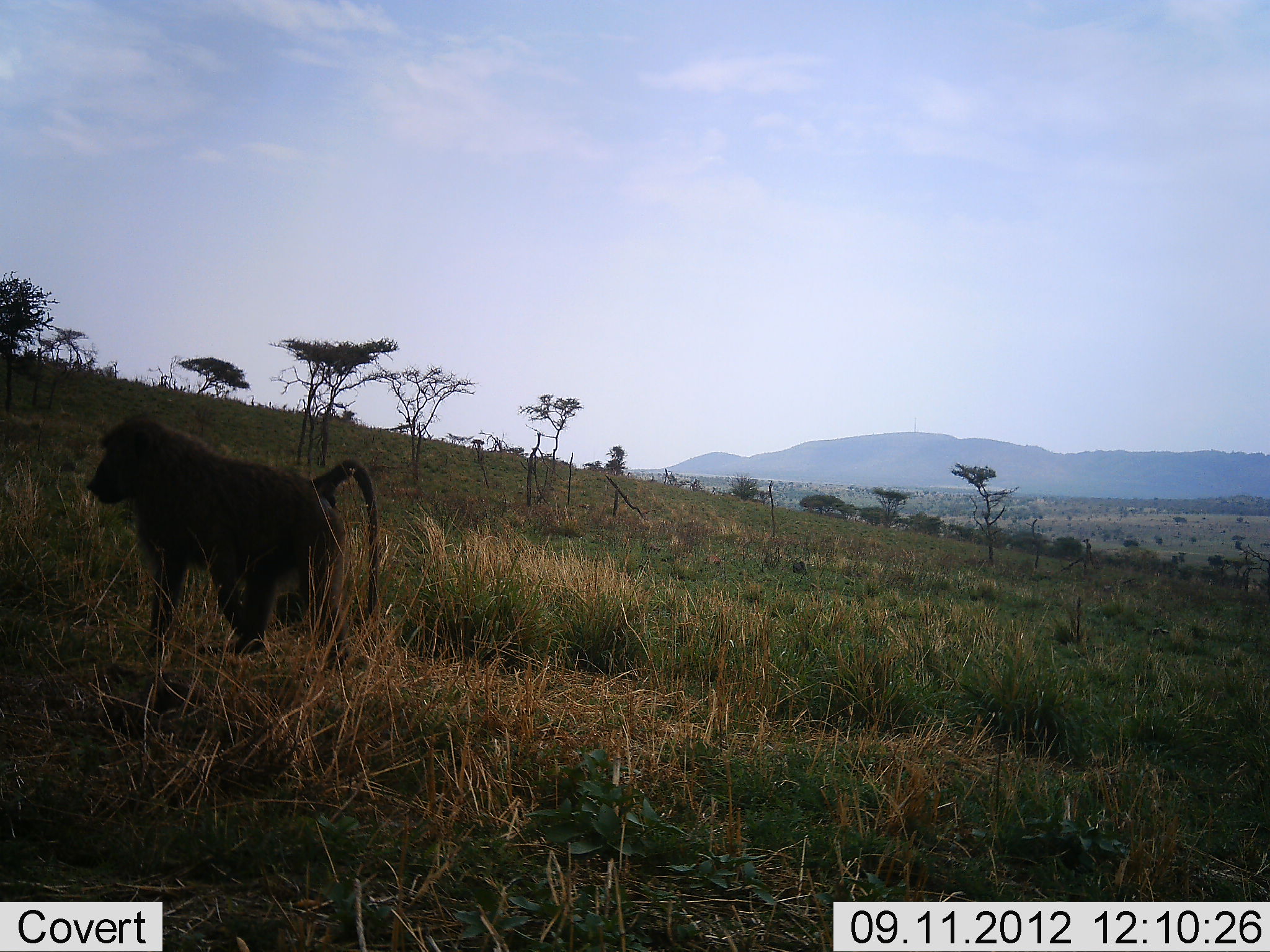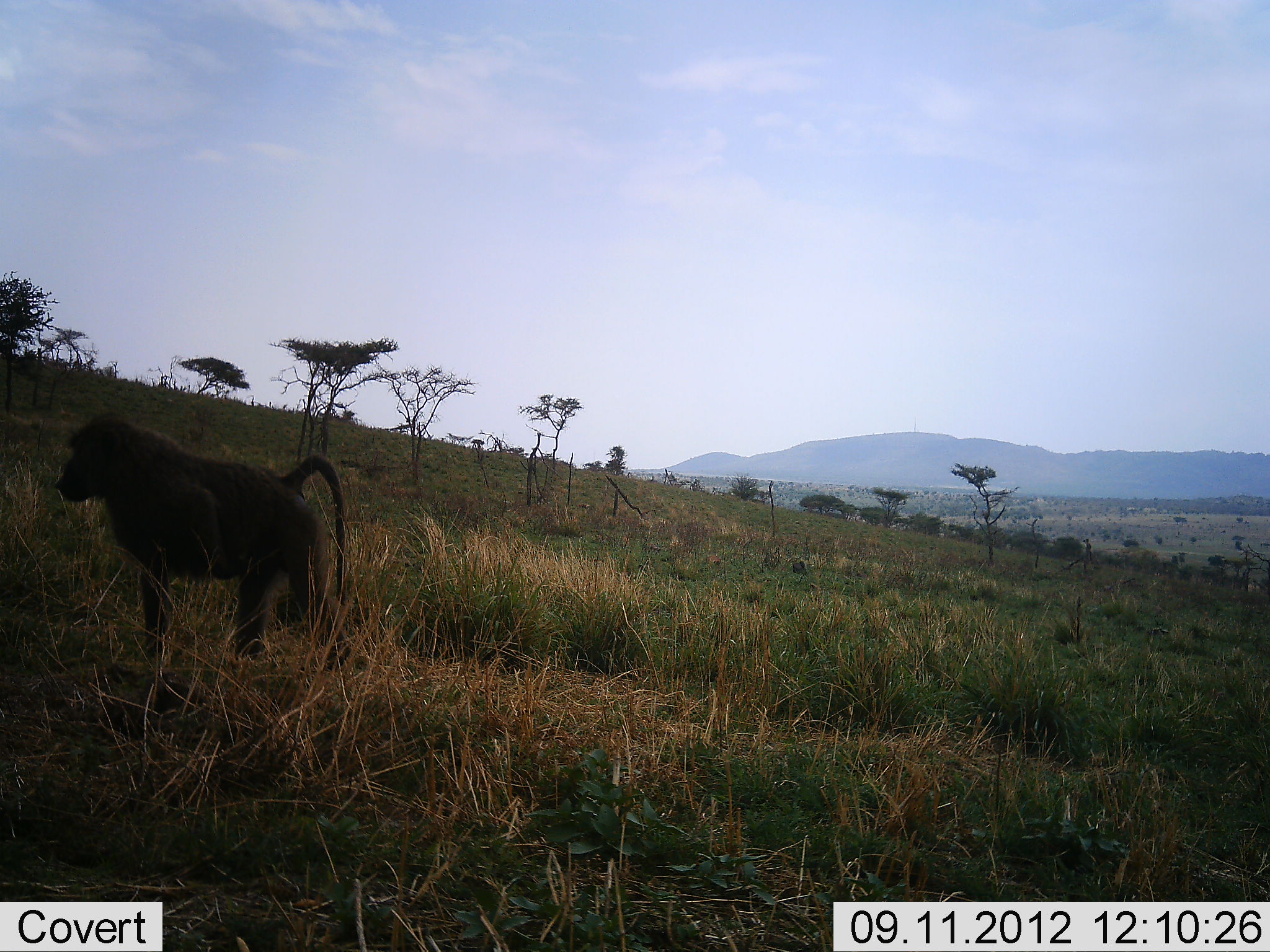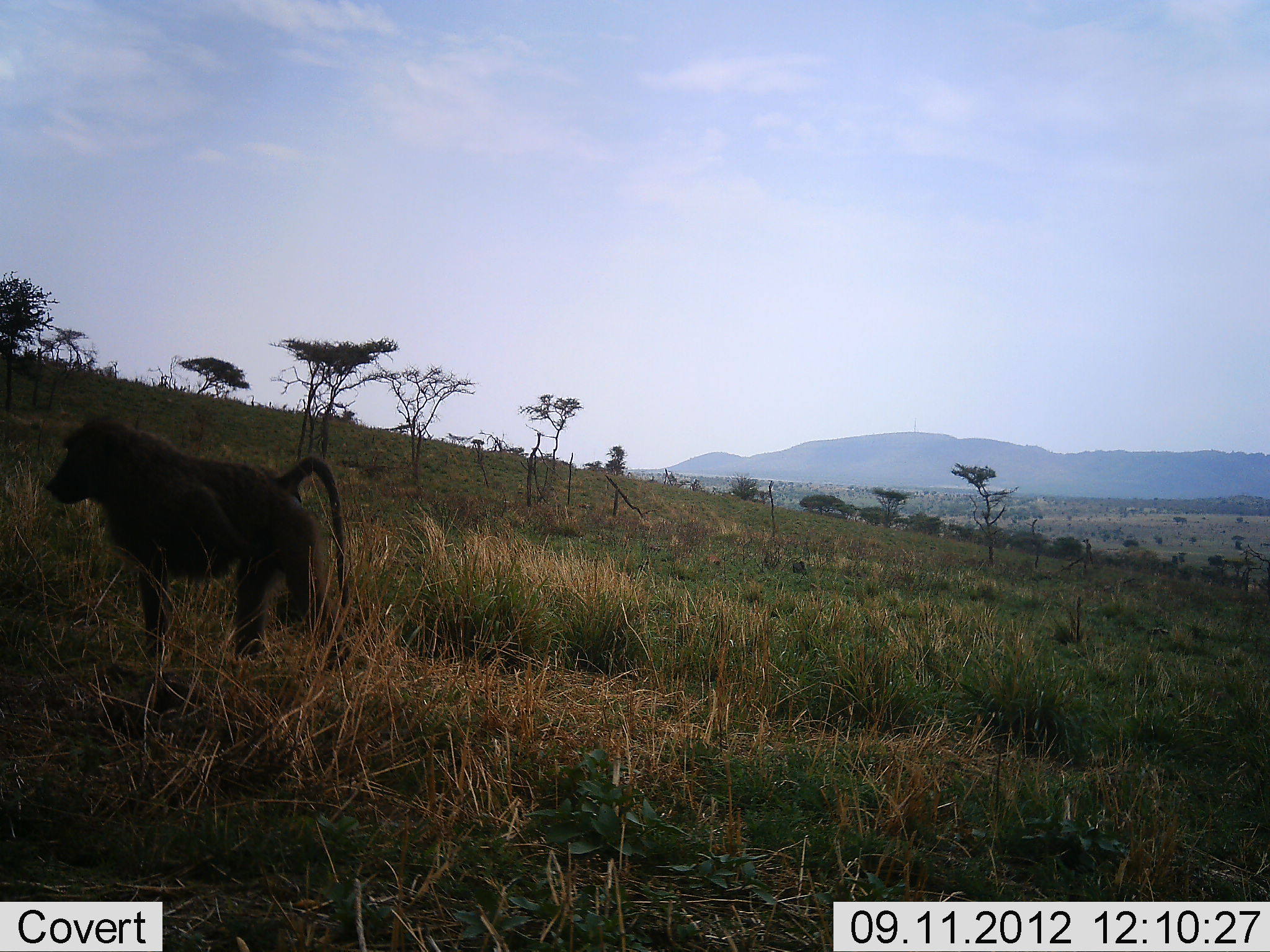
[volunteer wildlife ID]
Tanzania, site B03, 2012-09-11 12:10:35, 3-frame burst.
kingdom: Animalia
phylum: Chordata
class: Mammalia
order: Primates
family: Cercopithecidae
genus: Papio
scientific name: Papio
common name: baboon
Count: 1.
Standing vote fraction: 40%.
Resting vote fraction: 0%.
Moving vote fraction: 60%.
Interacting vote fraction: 0%.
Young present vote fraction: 0%.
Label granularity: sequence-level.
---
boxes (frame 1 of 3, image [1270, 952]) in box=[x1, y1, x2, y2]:
animal: box=[86, 415, 381, 654]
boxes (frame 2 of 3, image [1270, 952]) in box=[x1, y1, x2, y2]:
animal: box=[54, 411, 346, 660]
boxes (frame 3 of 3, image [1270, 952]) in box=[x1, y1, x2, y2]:
animal: box=[45, 410, 347, 662]